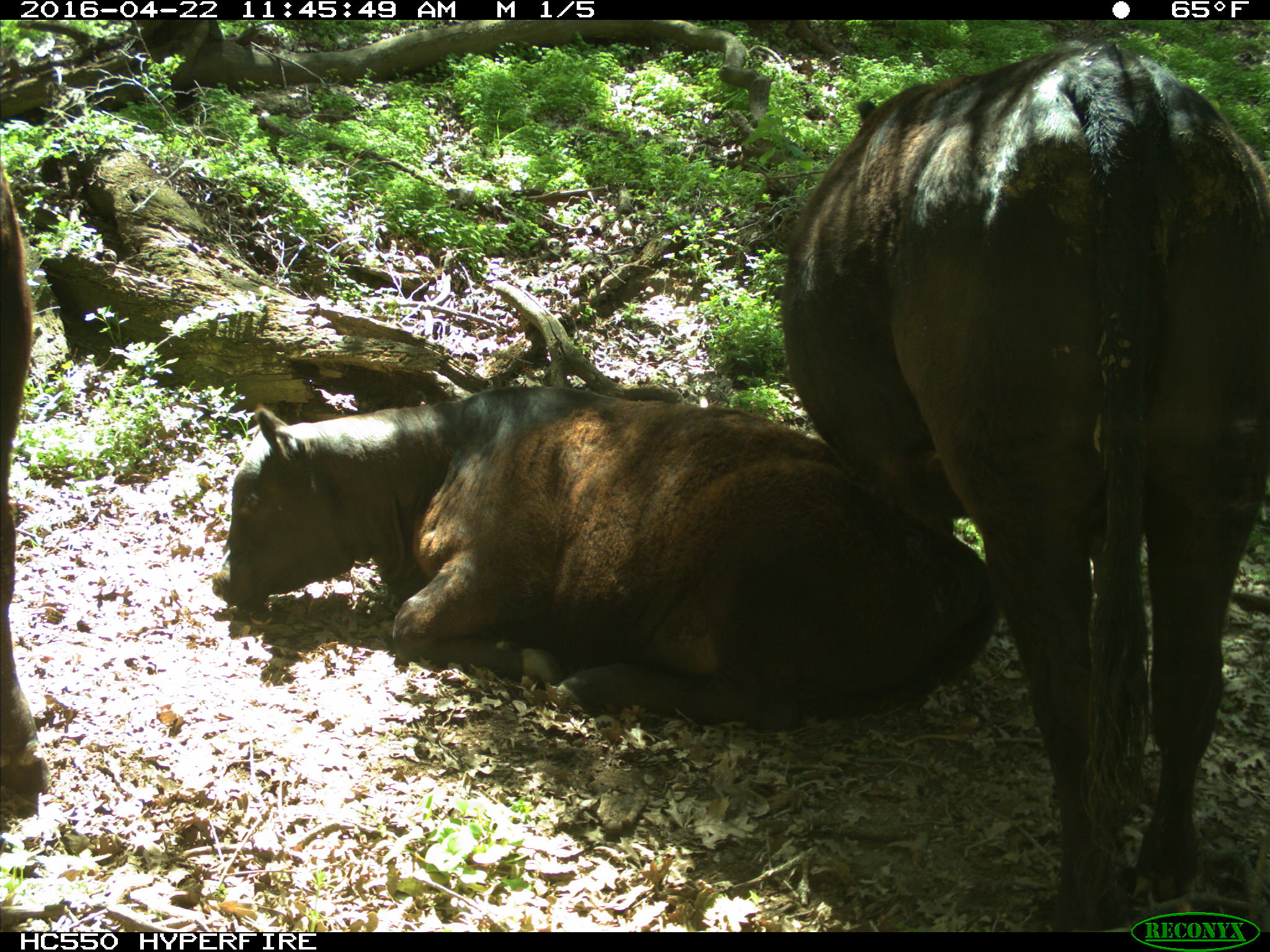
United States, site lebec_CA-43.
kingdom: Animalia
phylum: Chordata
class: Mammalia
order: Artiodactyla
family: Bovidae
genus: Bos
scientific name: Bos taurus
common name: domestic cow